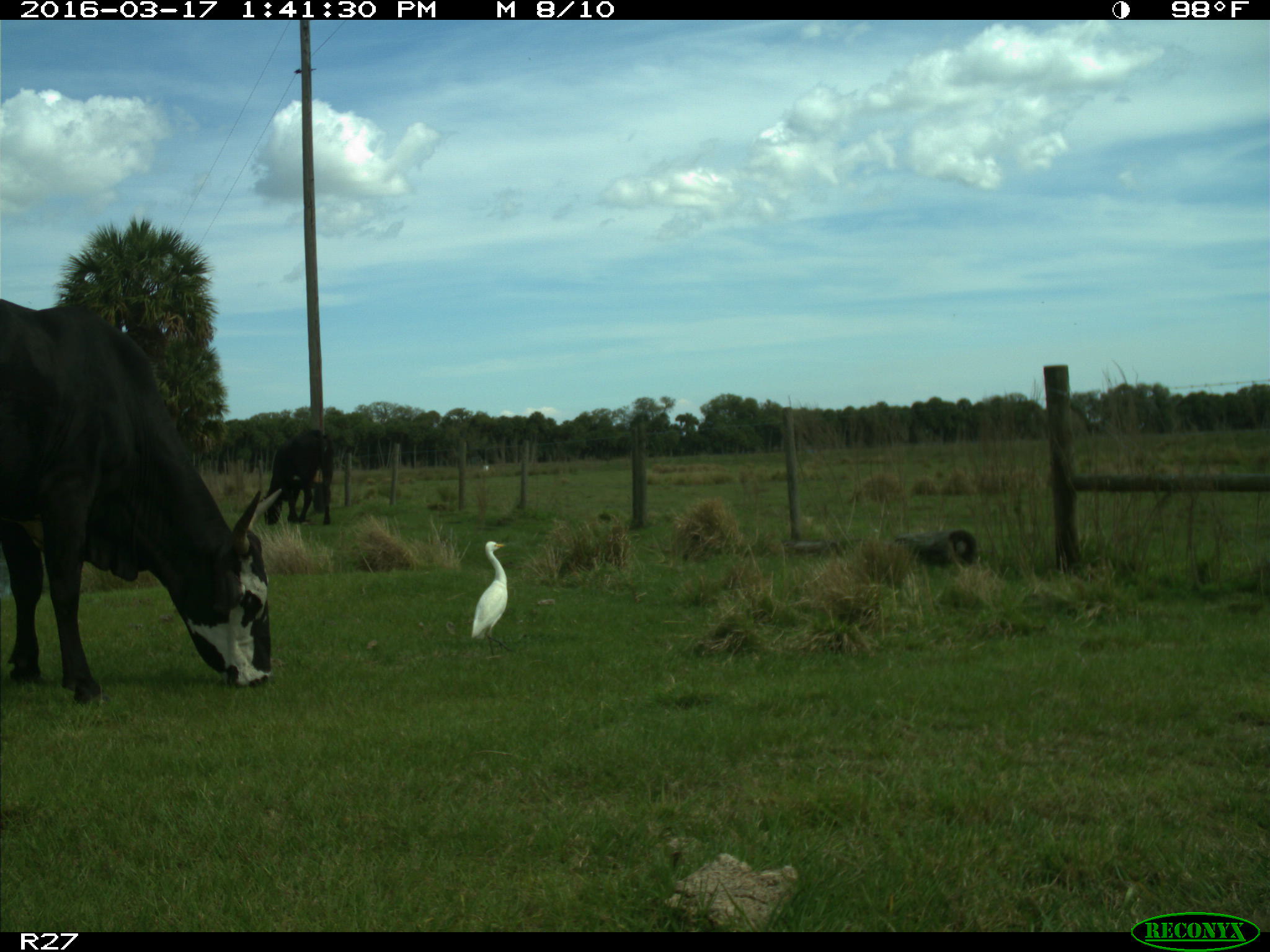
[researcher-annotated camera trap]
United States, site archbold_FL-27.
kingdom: Animalia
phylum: Chordata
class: Mammalia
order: Artiodactyla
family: Bovidae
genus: Bos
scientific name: Bos taurus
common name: domestic cow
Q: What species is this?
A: Bos taurus (domestic cow).